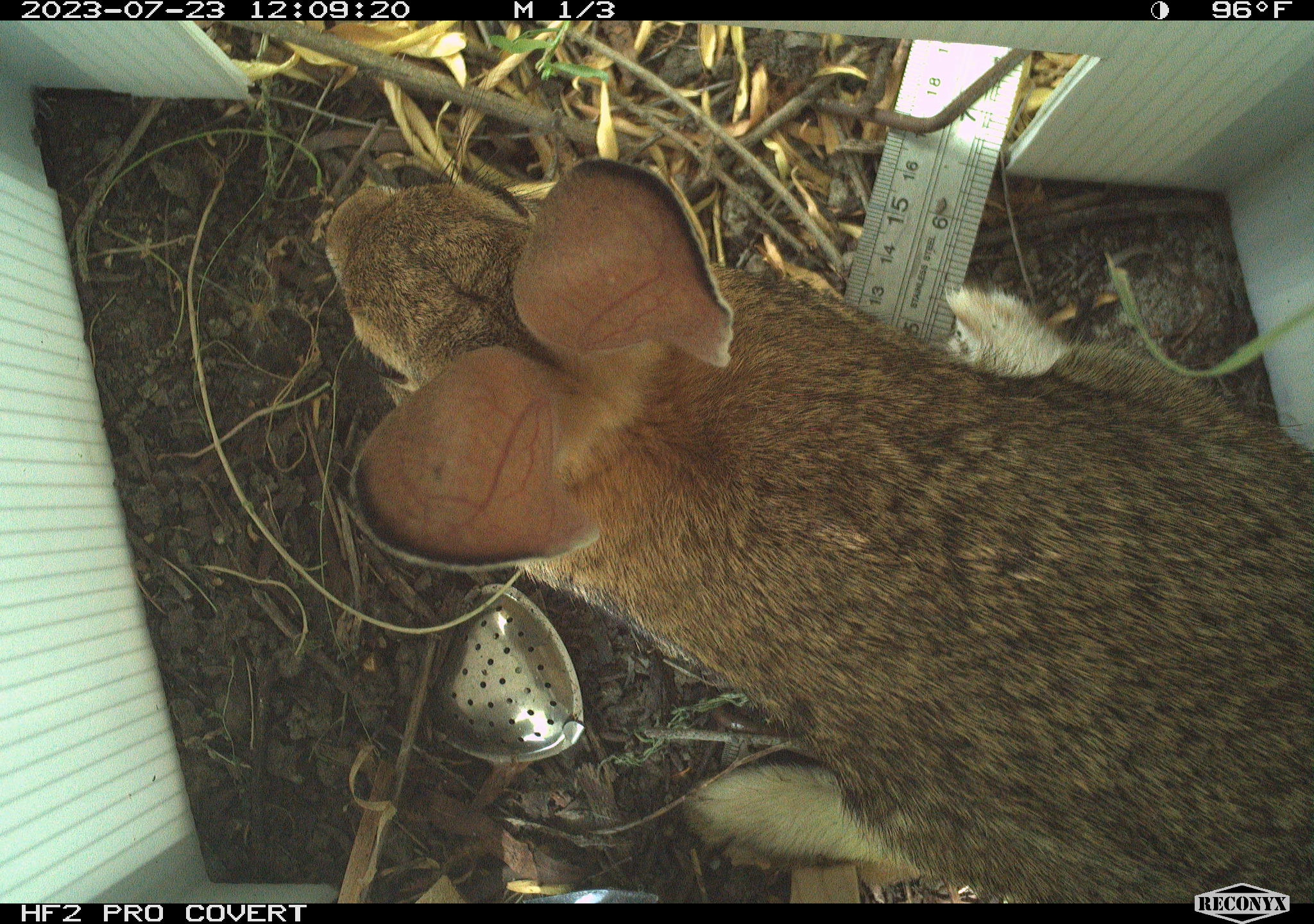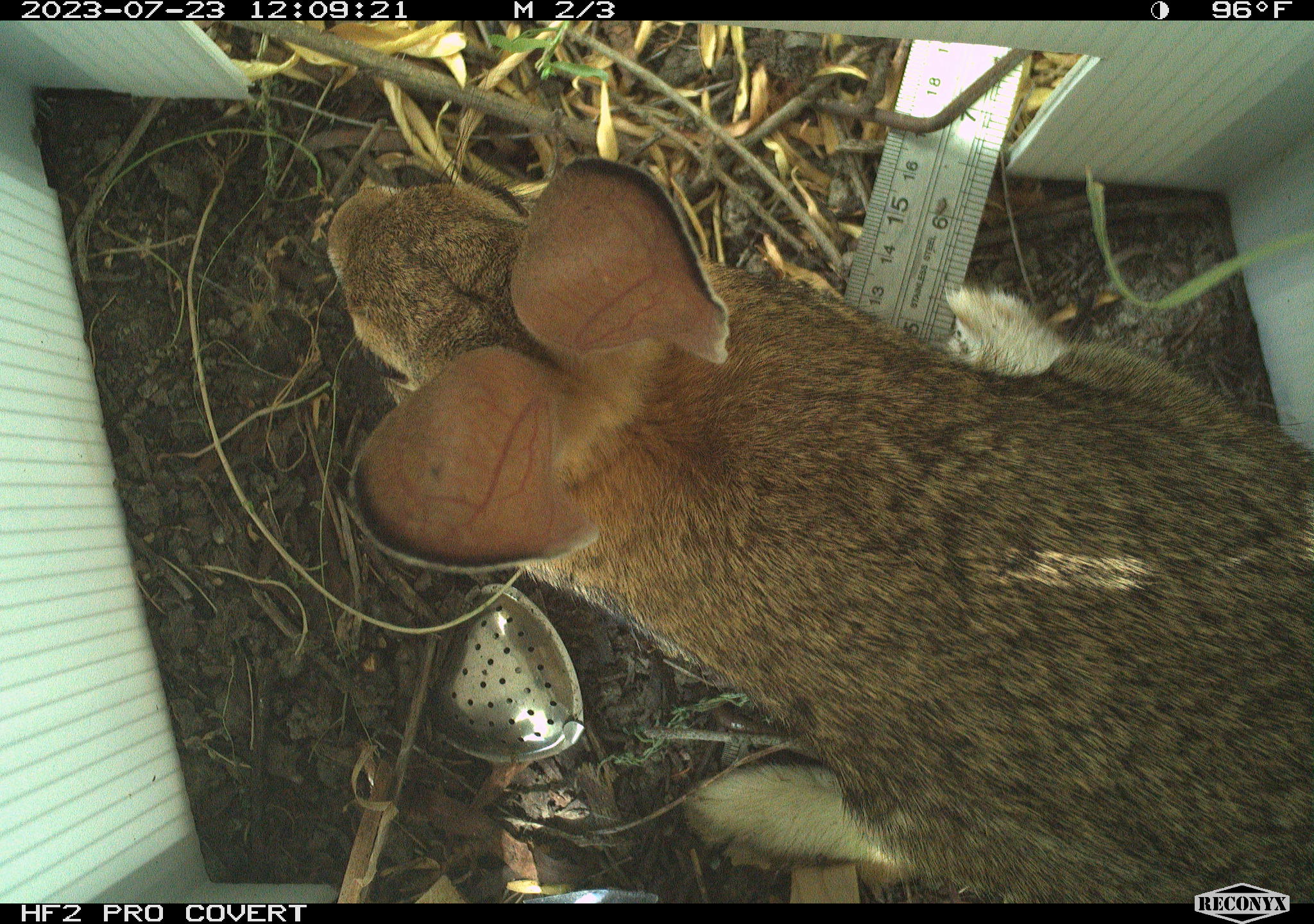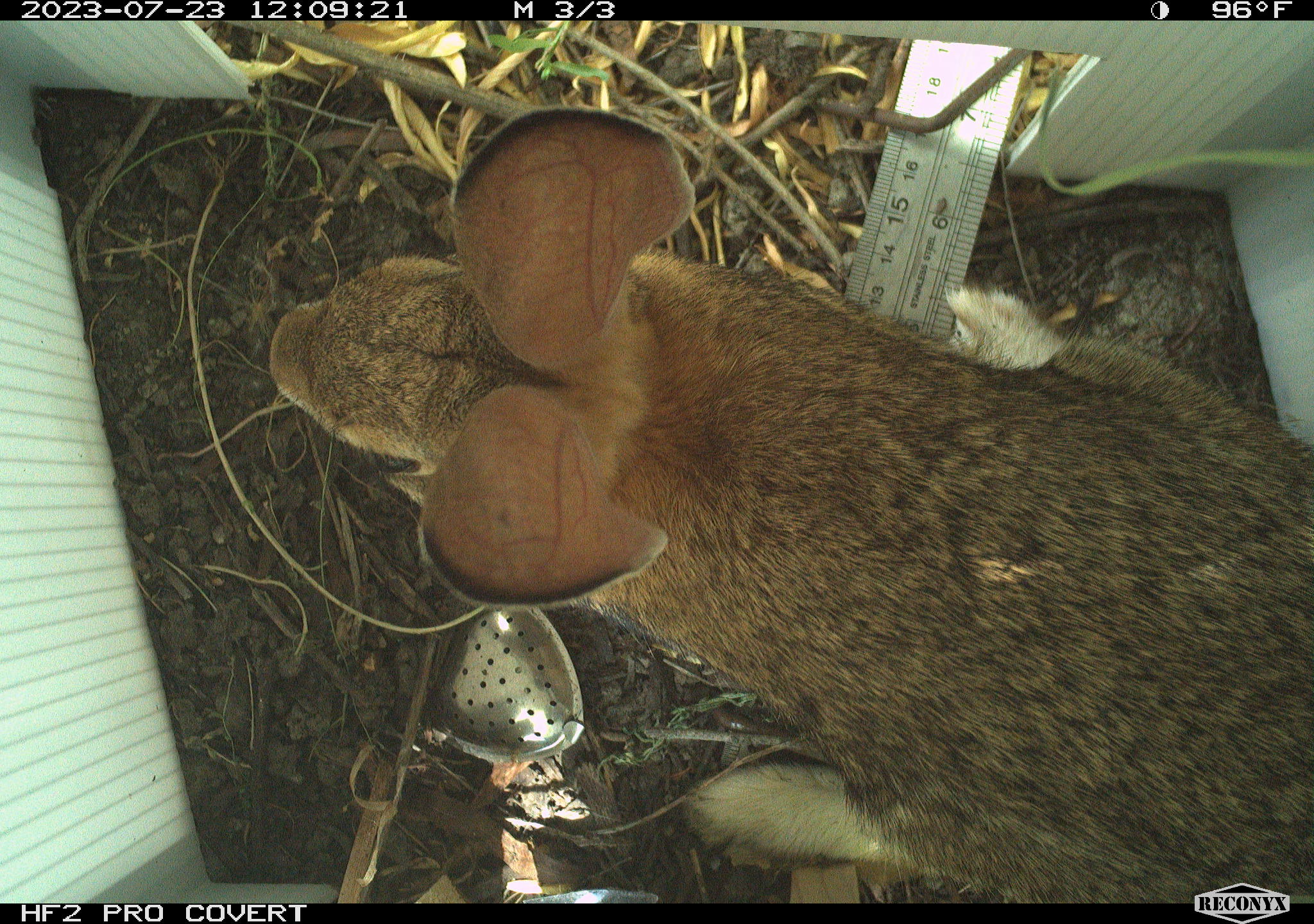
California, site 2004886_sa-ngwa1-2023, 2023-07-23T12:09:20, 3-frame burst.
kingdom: Animalia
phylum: Chordata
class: Mammalia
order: Lagomorpha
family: Leporidae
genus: Sylvilagus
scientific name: Sylvilagus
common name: cottontail rabbits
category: sylvilagus species